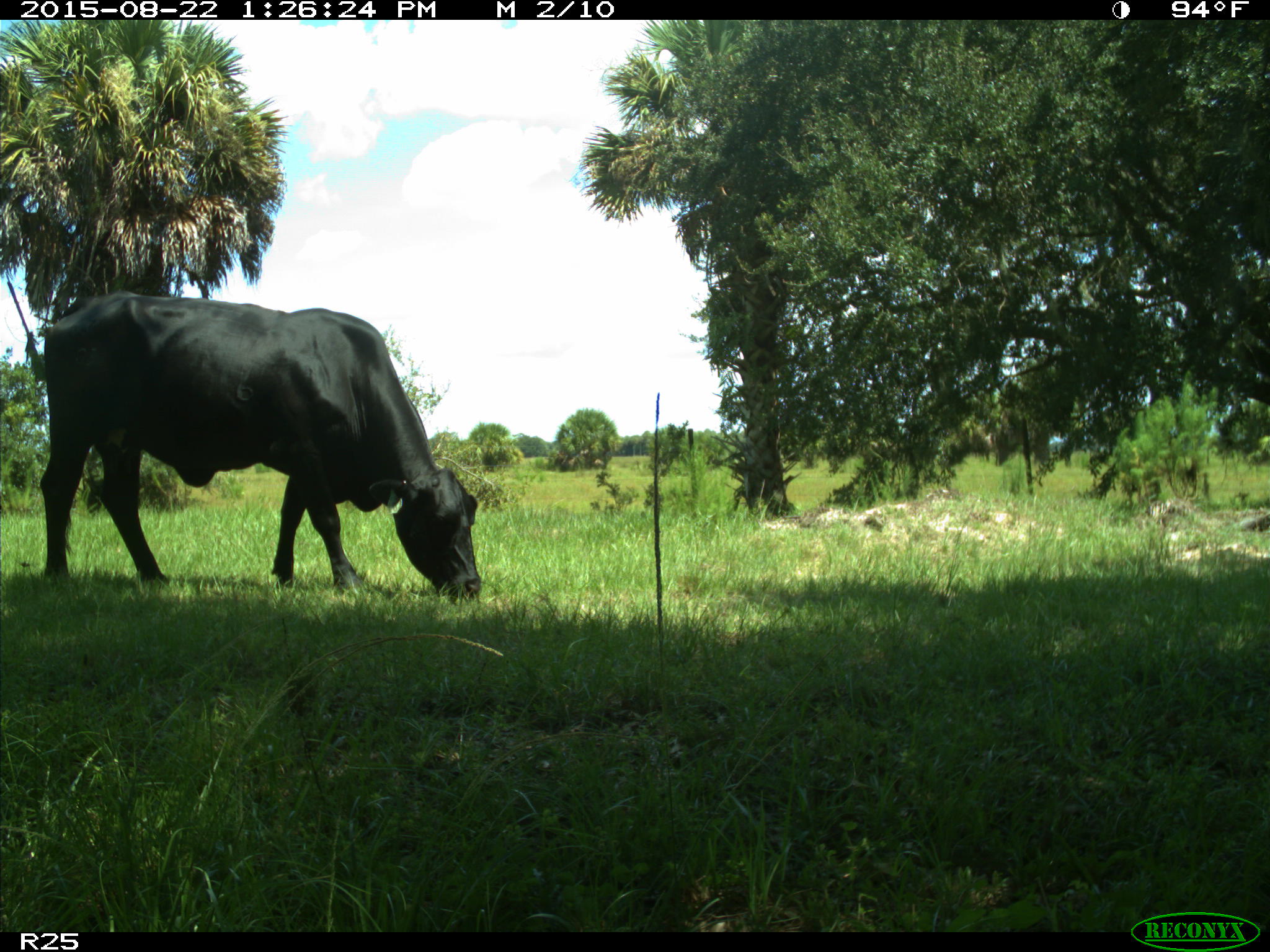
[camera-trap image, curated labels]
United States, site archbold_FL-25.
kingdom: Animalia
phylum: Chordata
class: Mammalia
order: Artiodactyla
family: Bovidae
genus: Bos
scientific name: Bos taurus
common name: domestic cow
Bos taurus (domestic cow).